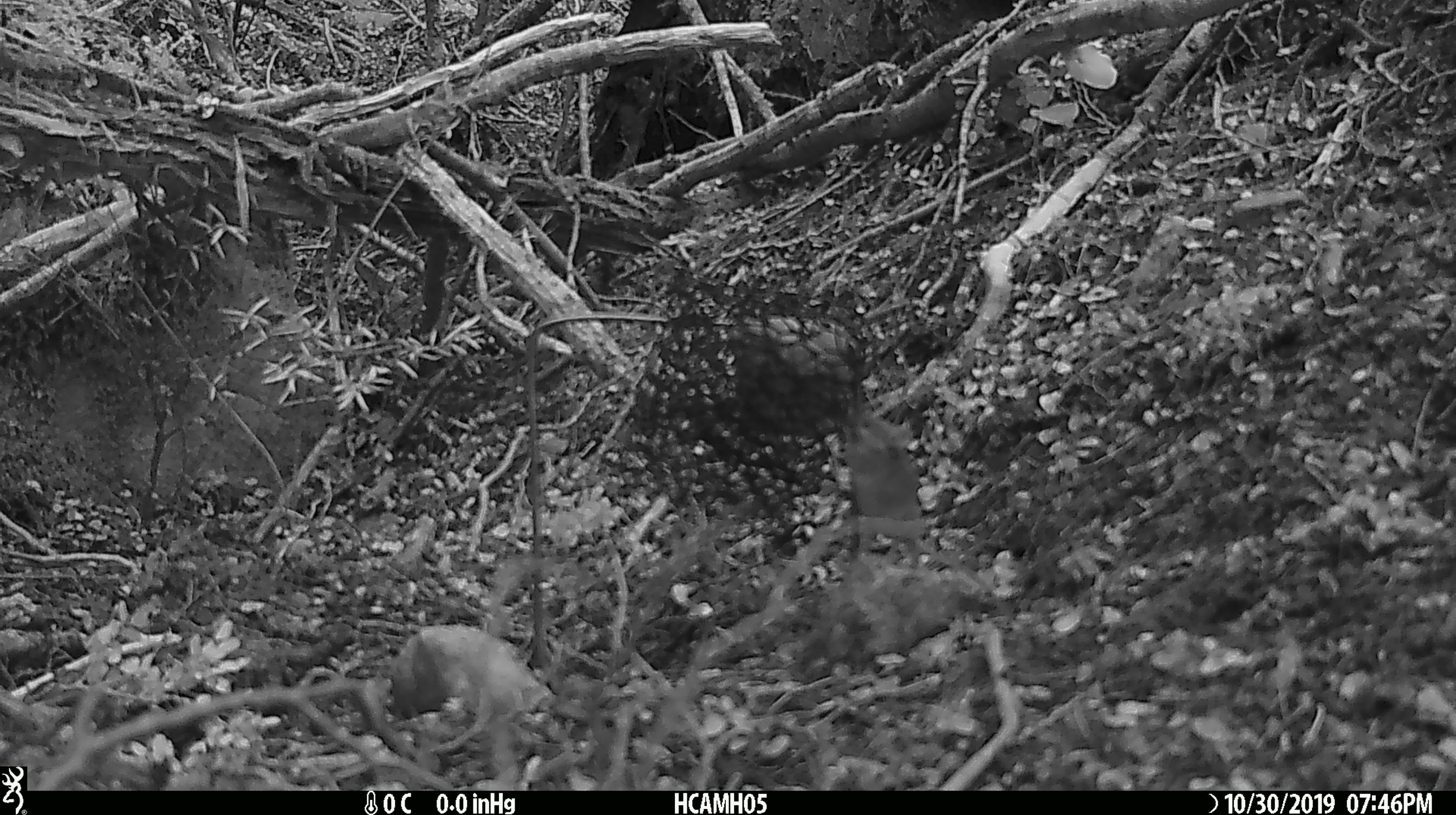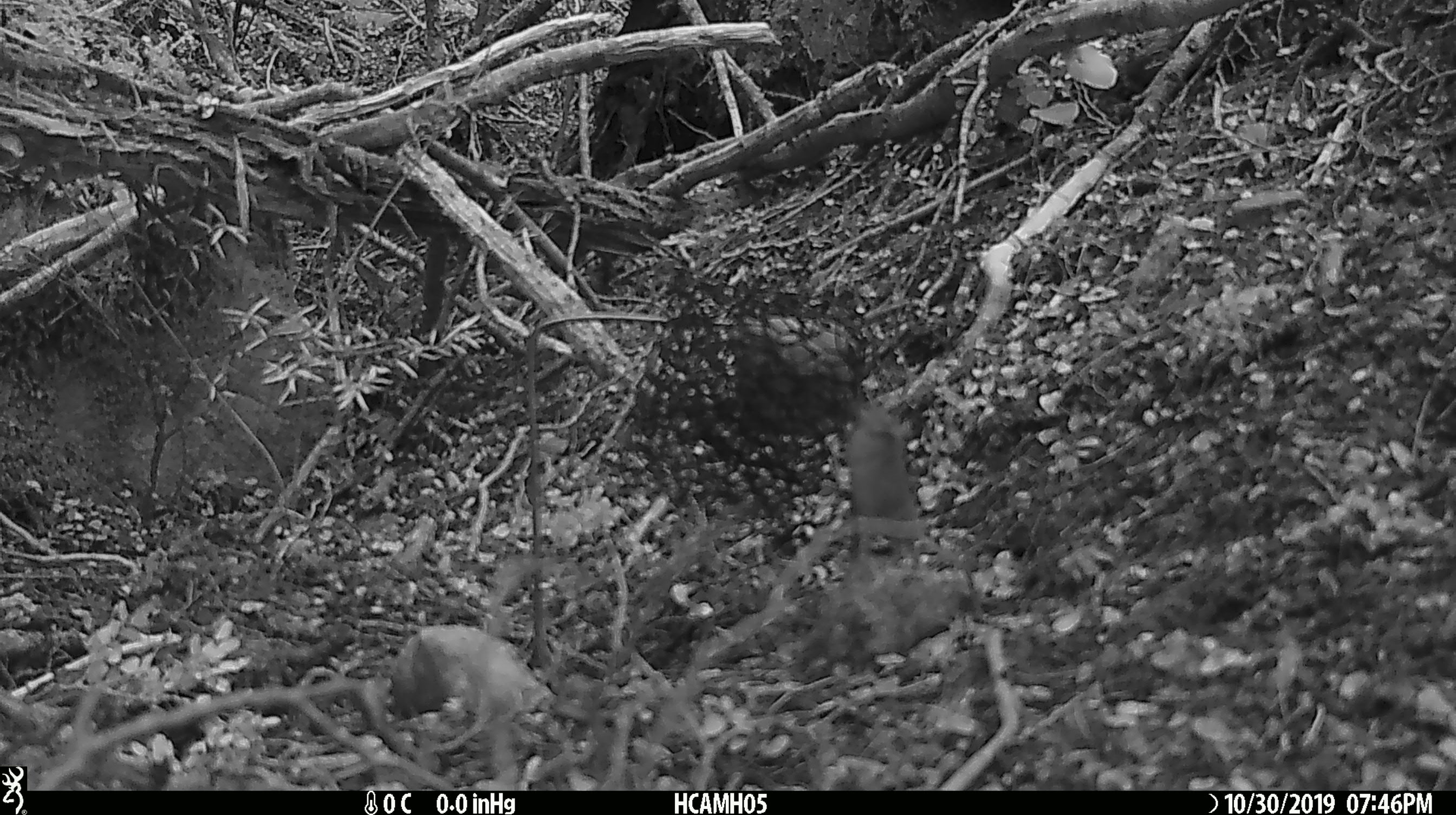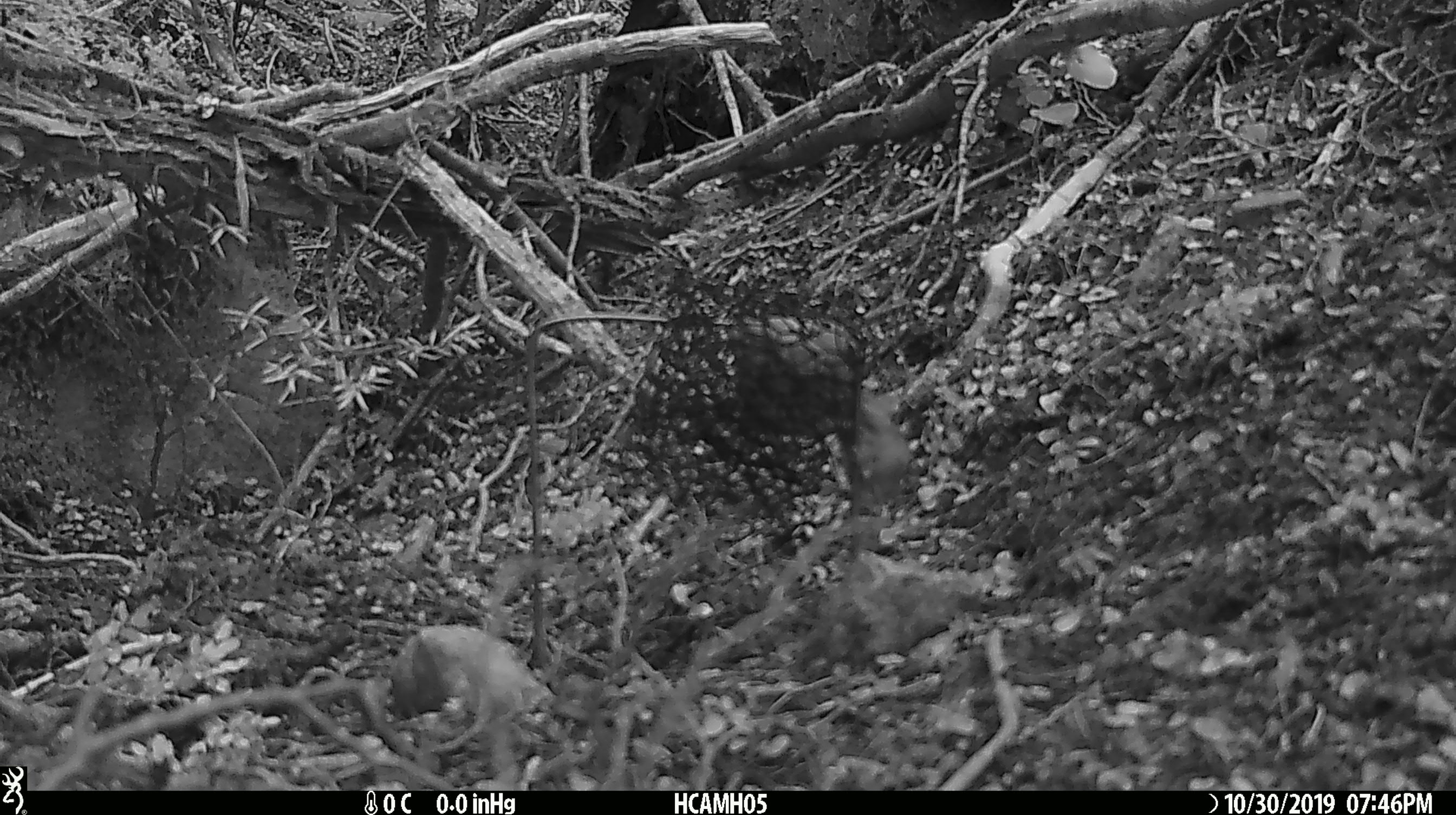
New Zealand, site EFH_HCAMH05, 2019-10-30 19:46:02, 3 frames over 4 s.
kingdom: Animalia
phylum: Chordata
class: Mammalia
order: Rodentia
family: Muridae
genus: Mus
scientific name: Mus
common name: mouse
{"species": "mouse (Mus)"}